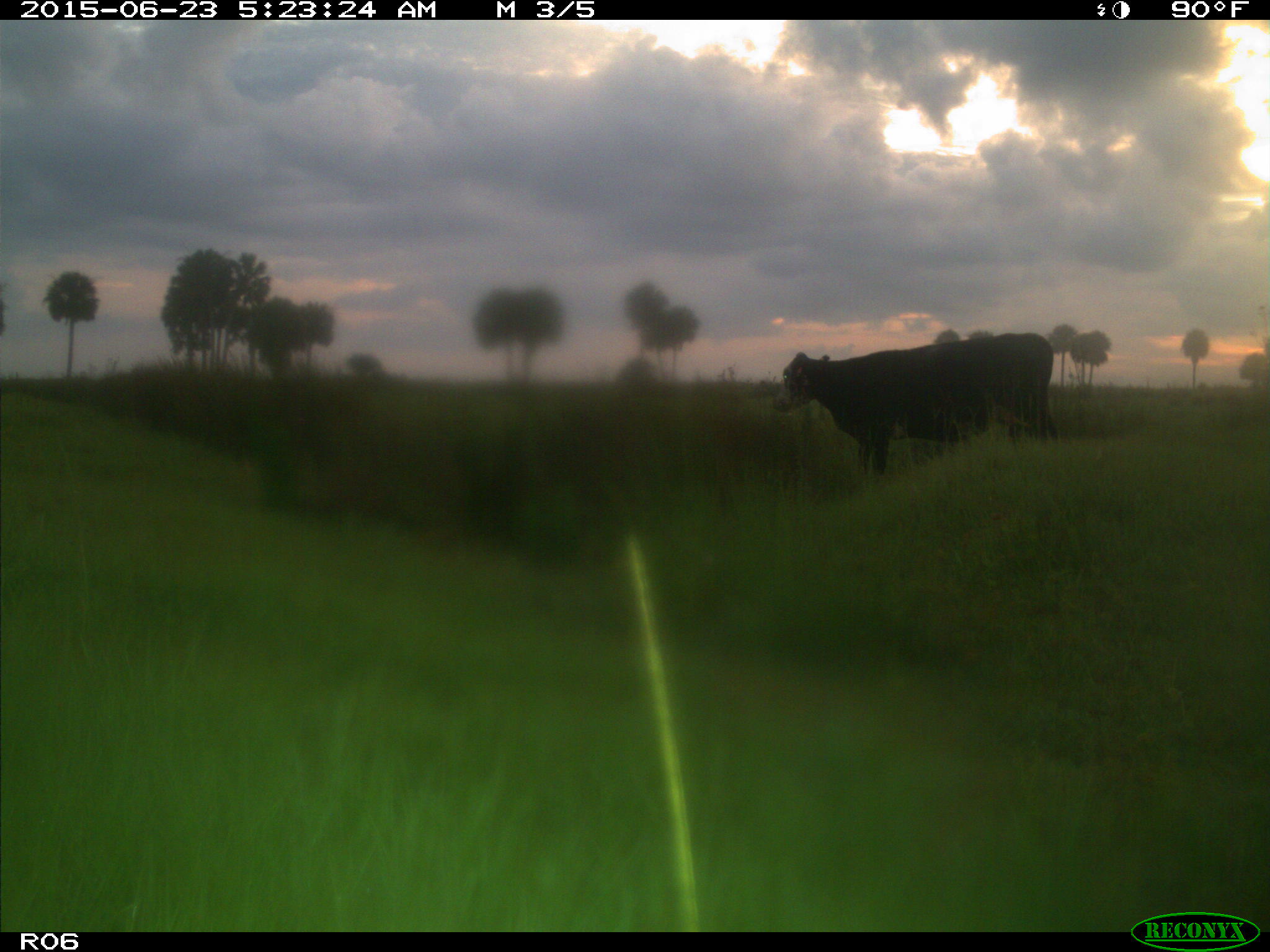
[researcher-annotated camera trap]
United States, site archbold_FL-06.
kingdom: Animalia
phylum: Chordata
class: Mammalia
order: Artiodactyla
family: Bovidae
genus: Bos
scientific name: Bos taurus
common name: domestic cow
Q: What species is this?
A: Bos taurus (domestic cow).